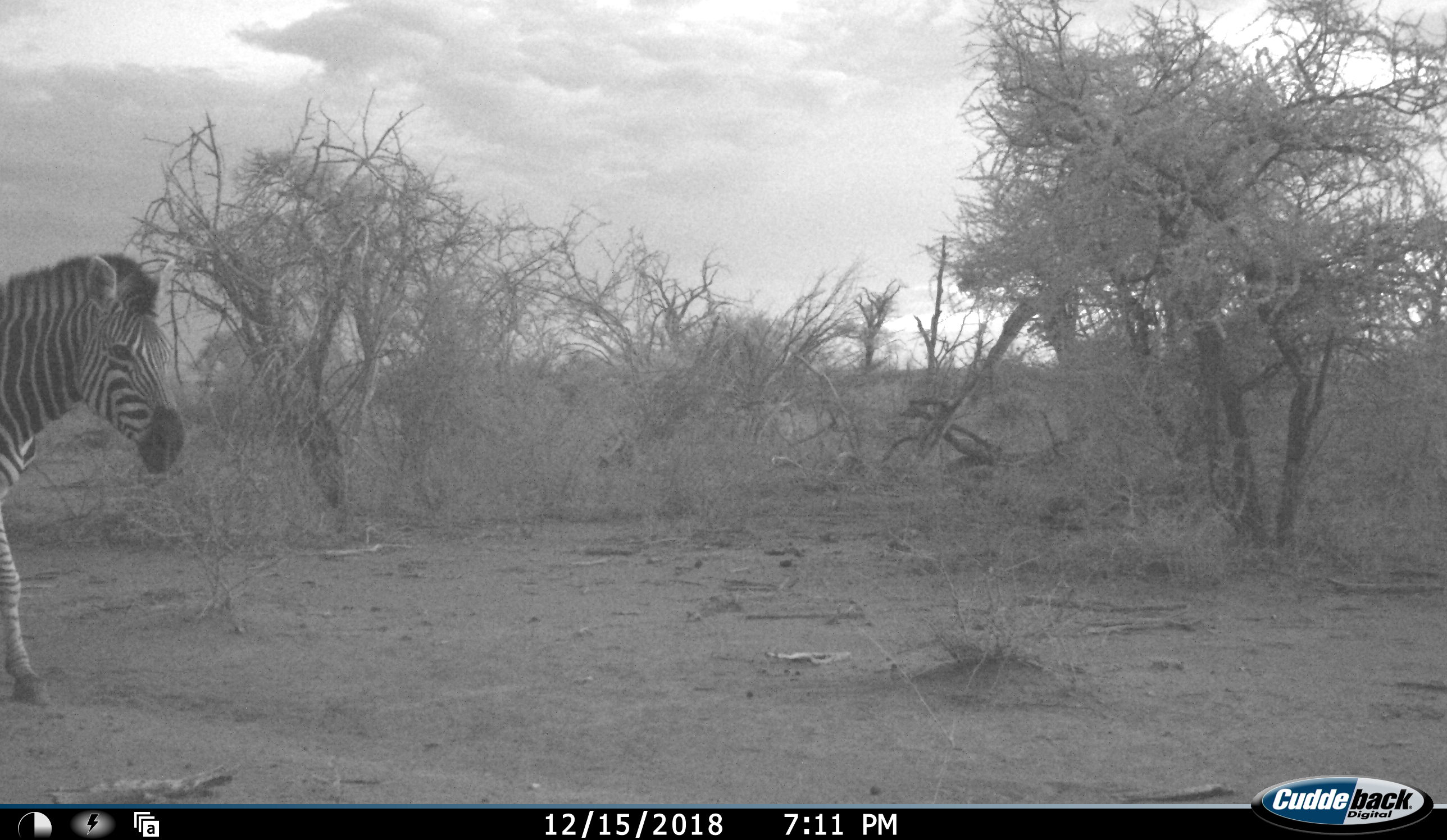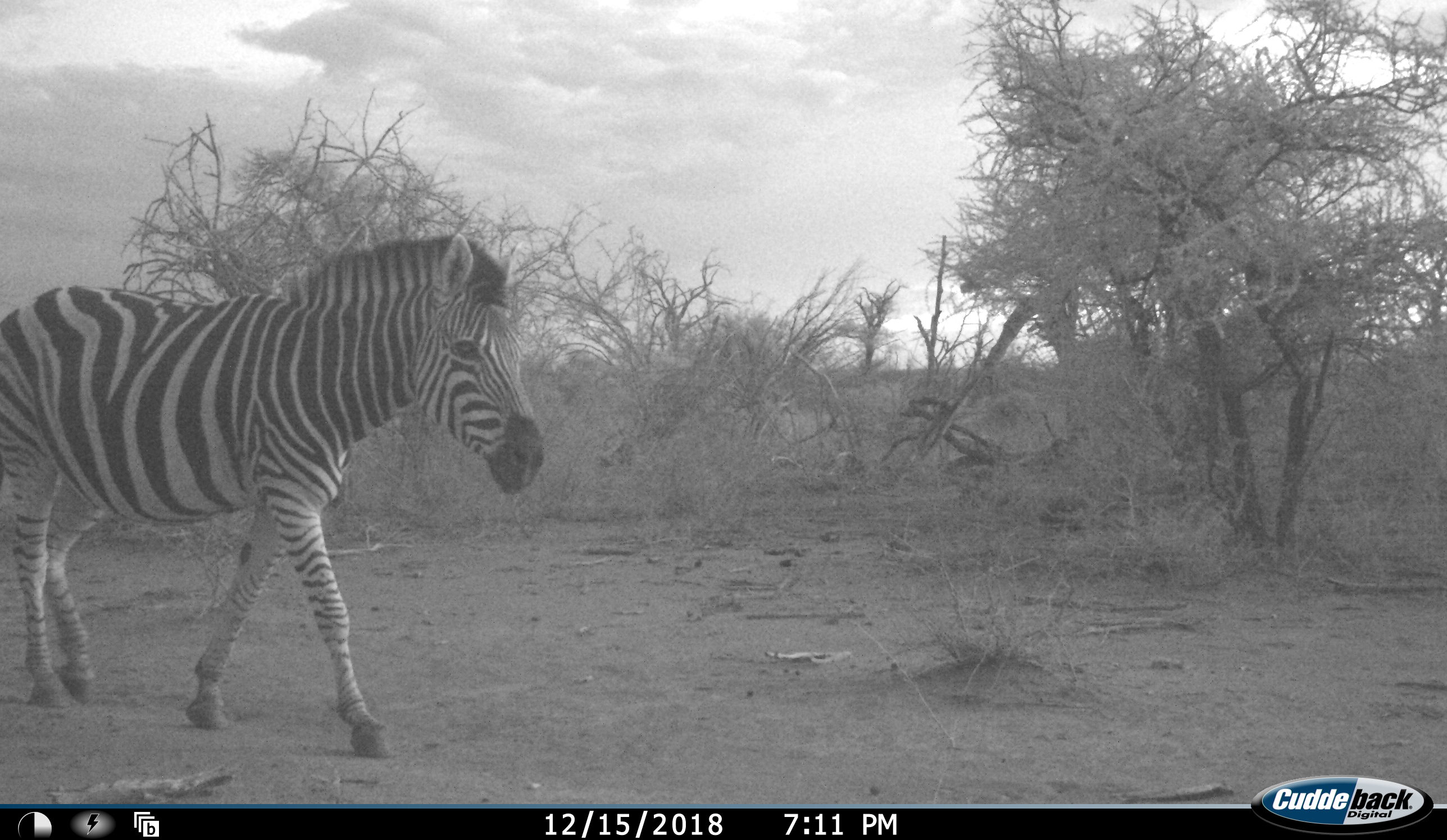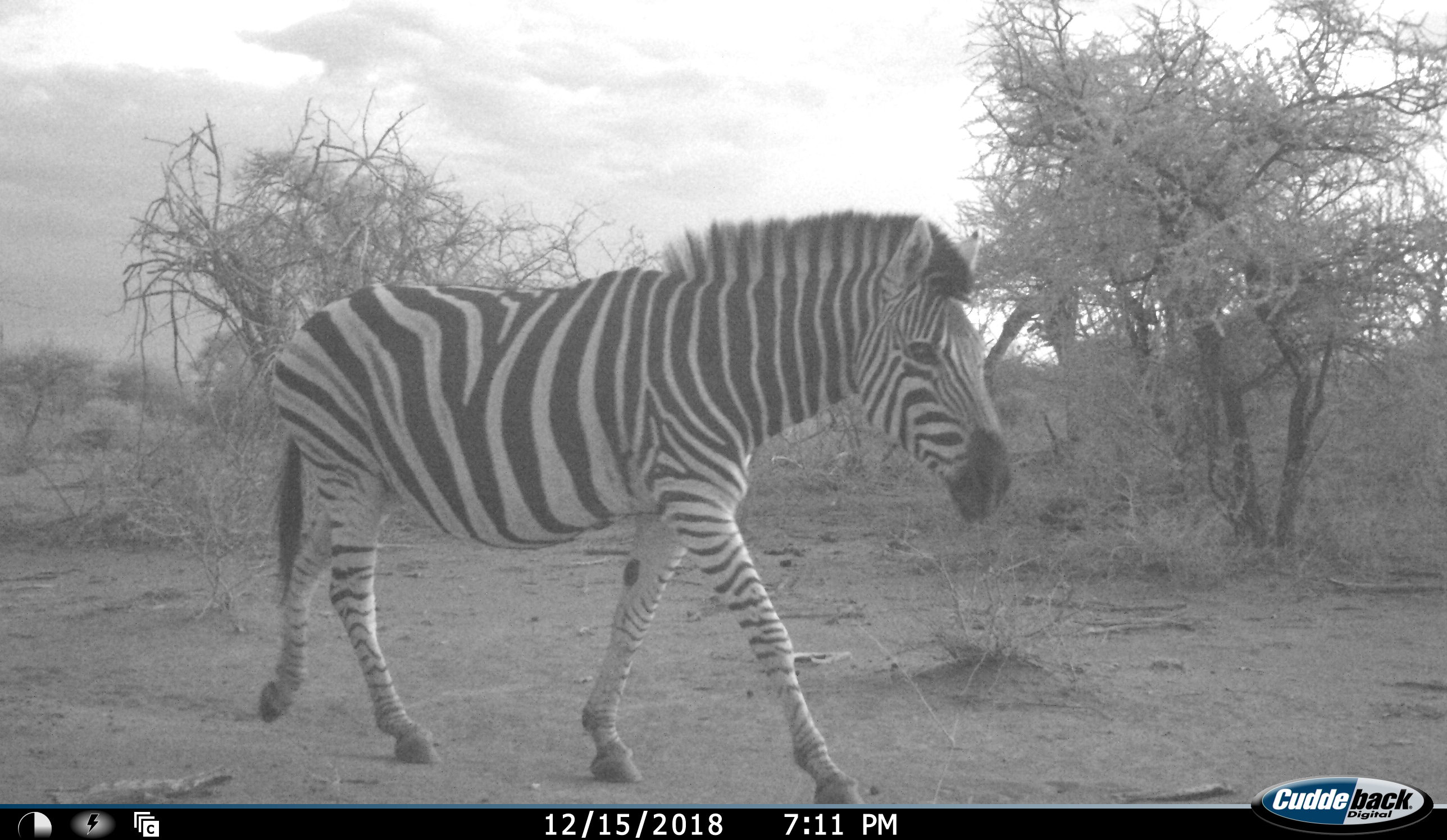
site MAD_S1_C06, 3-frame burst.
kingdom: Animalia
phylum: Chordata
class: Mammalia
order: Perissodactyla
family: Equidae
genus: Equus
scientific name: Equus quagga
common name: plains zebra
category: zebraplains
Zebraplains (plains zebra) (Equus quagga), count 1. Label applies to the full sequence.